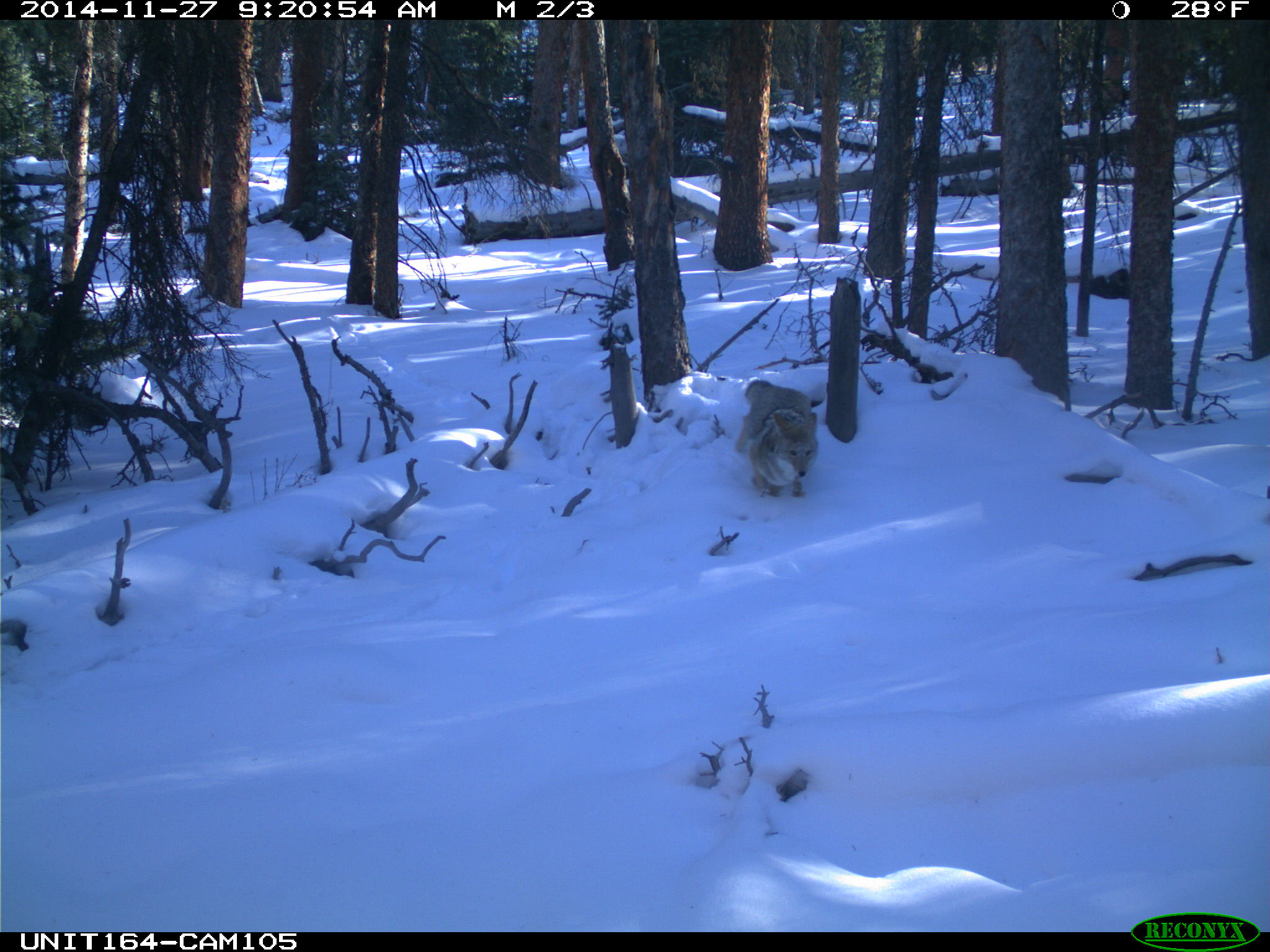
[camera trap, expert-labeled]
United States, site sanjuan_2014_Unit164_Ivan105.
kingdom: Animalia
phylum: Chordata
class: Mammalia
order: Carnivora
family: Canidae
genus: Canis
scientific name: Canis latrans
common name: coyote